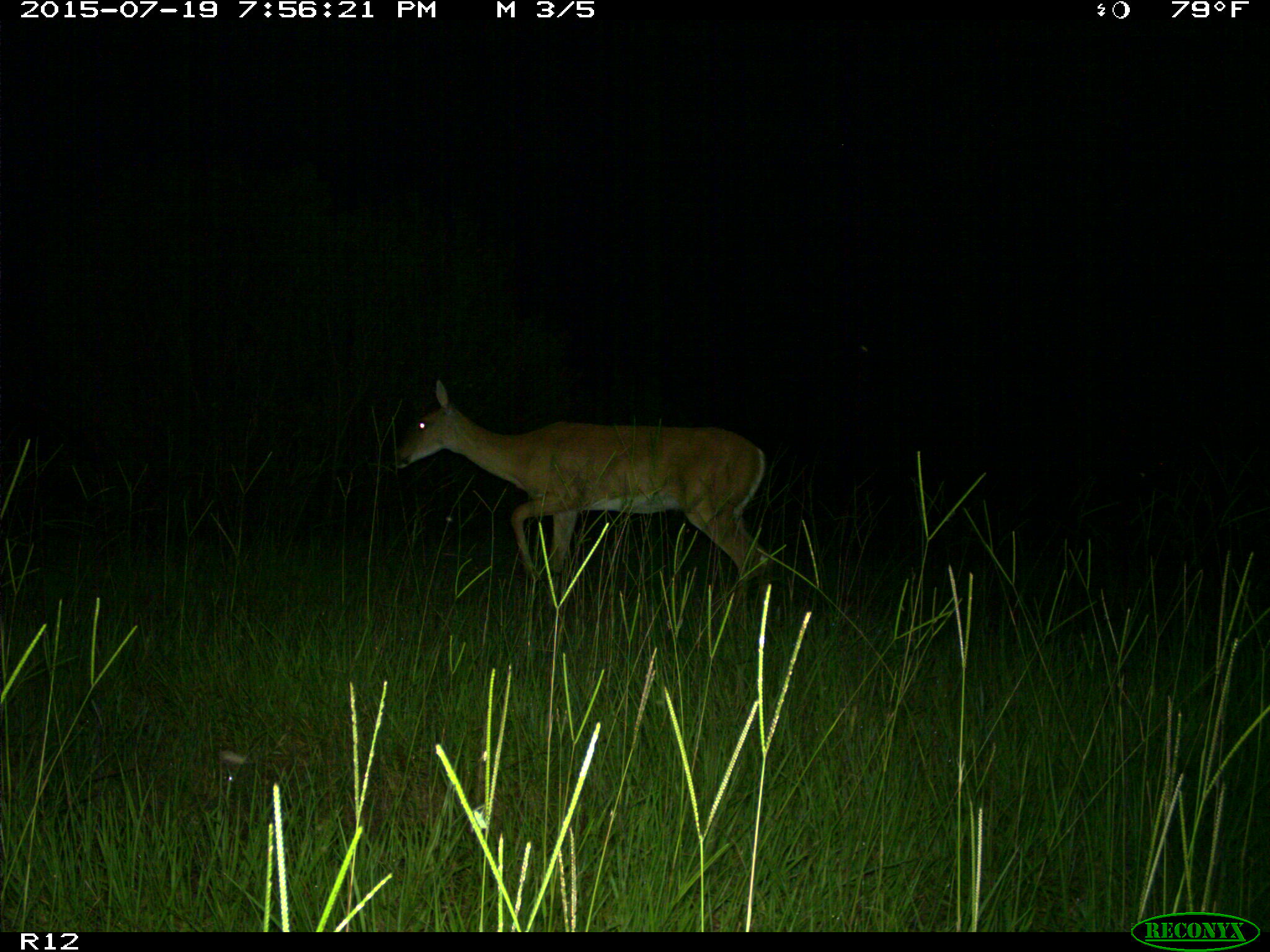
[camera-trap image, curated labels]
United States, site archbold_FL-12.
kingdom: Animalia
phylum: Chordata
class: Mammalia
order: Artiodactyla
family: Cervidae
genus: Odocoileus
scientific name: Odocoileus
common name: deer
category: unidentified deer